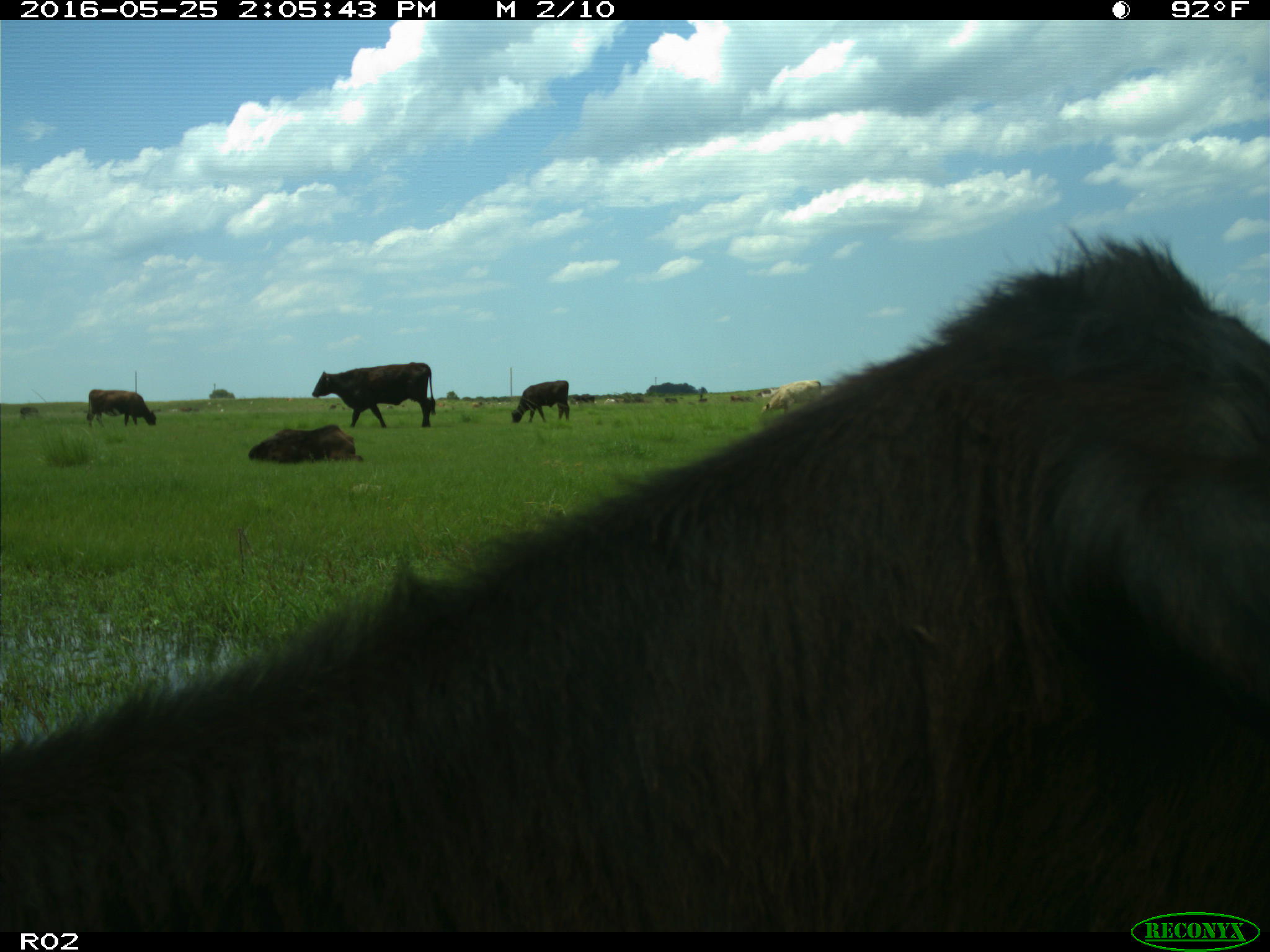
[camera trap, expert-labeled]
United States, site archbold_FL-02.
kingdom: Animalia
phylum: Chordata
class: Mammalia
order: Artiodactyla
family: Bovidae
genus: Bos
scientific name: Bos taurus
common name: domestic cow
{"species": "Bos taurus (domestic cow)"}